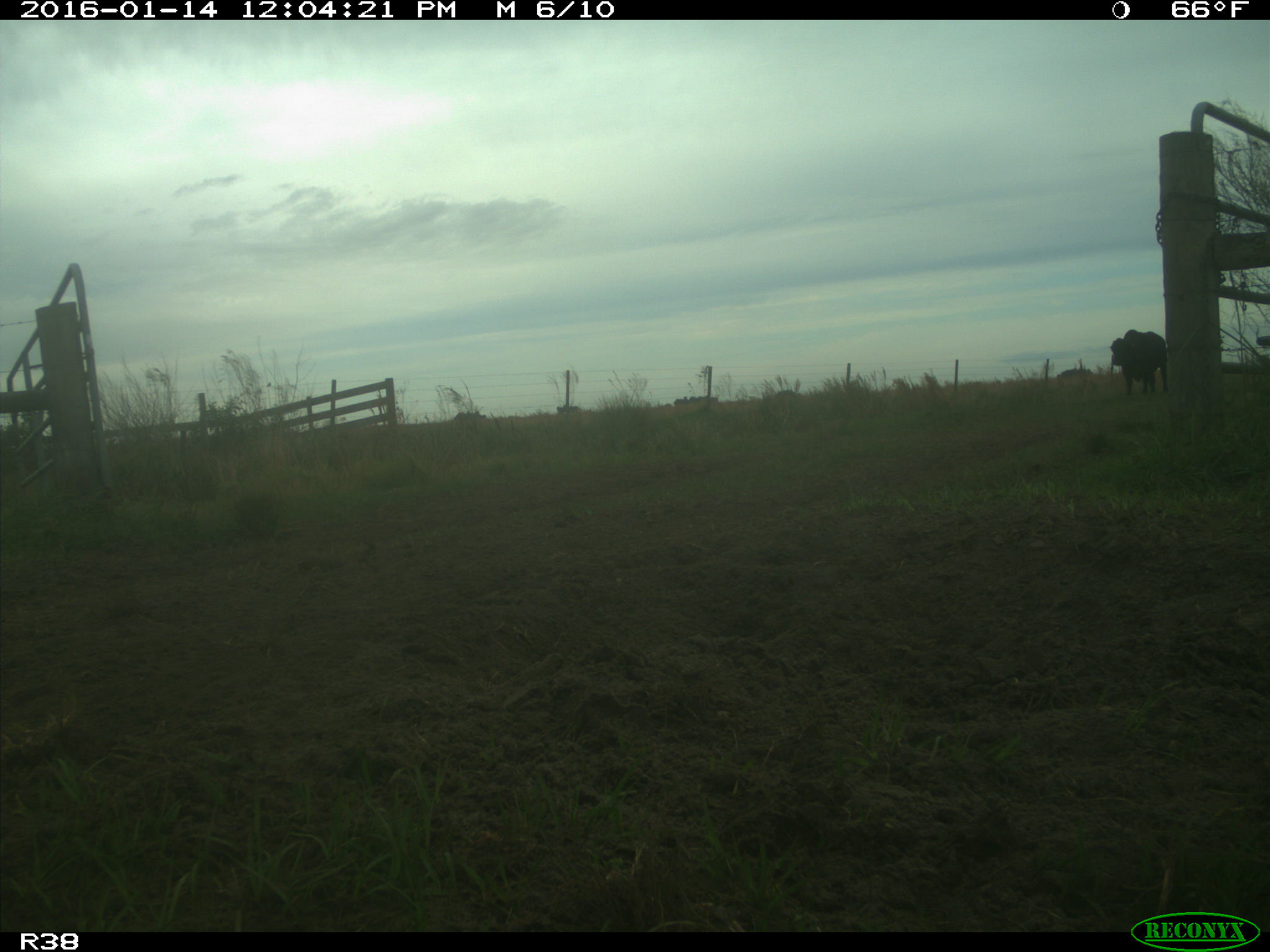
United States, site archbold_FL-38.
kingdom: Animalia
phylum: Chordata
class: Mammalia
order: Artiodactyla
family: Bovidae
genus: Bos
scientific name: Bos taurus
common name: domestic cow